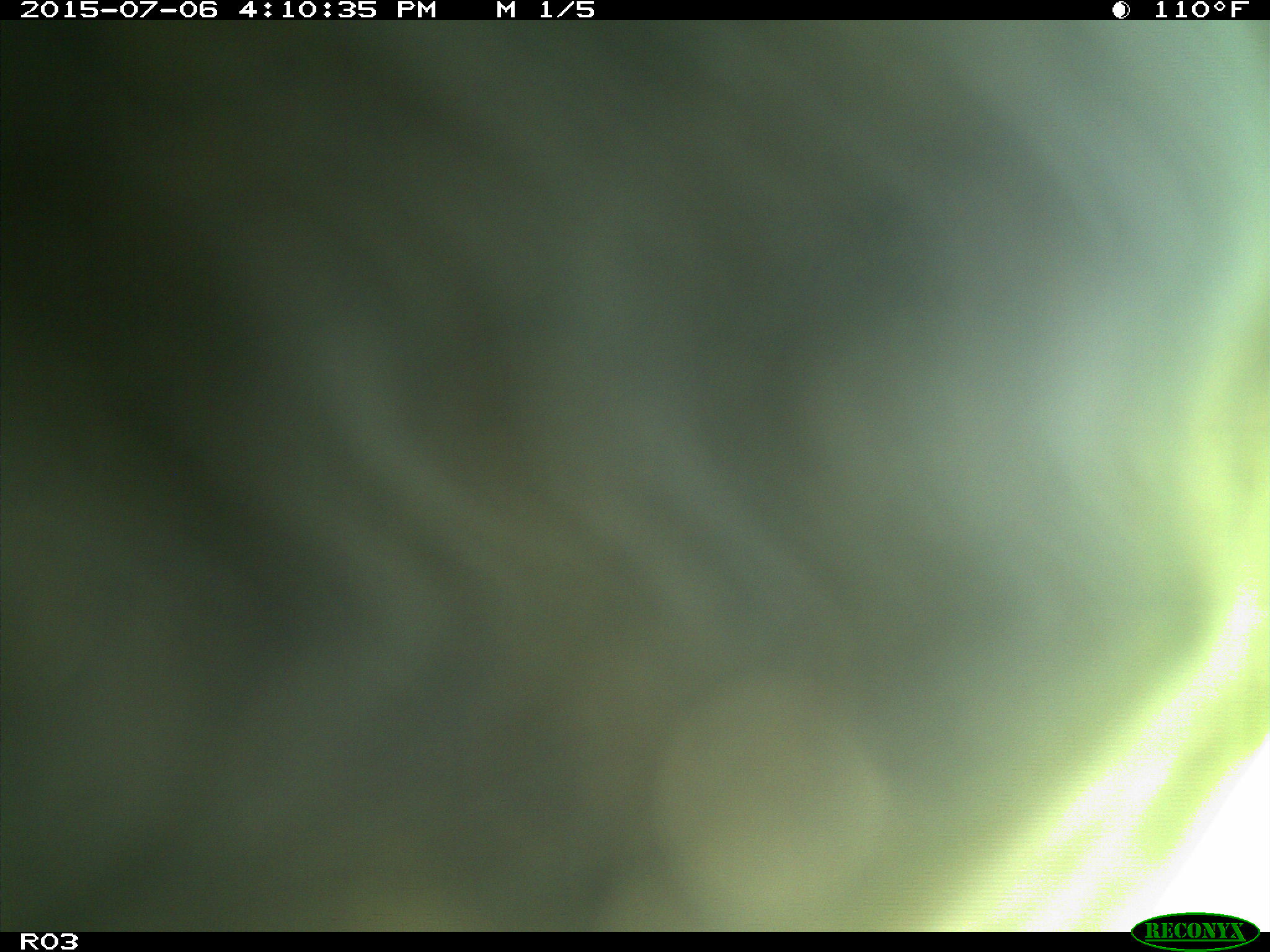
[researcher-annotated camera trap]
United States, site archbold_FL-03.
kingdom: Animalia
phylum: Chordata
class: Mammalia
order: Artiodactyla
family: Bovidae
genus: Bos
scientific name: Bos taurus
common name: domestic cow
Bos taurus (domestic cow).